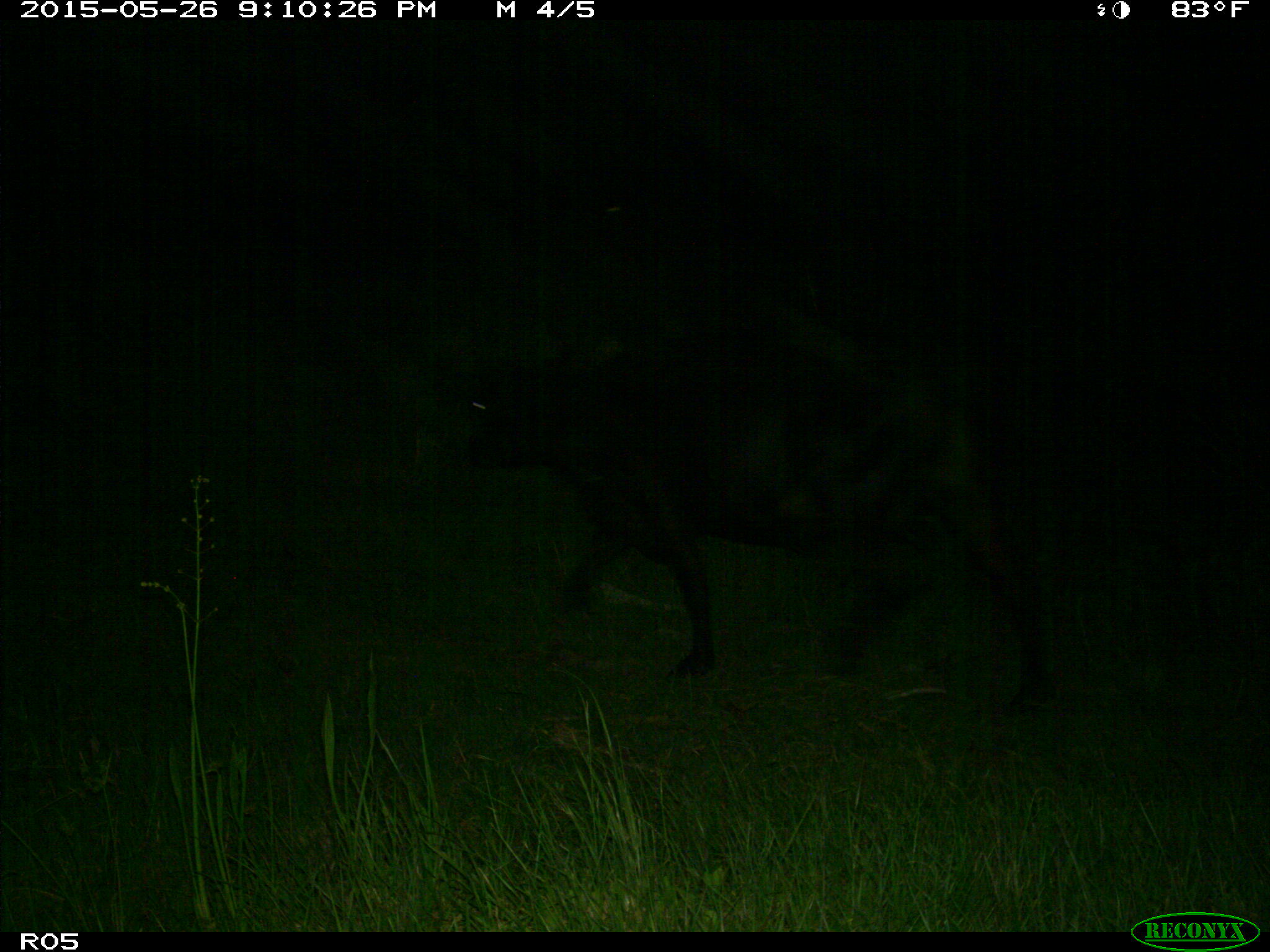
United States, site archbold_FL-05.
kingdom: Animalia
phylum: Chordata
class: Mammalia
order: Artiodactyla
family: Bovidae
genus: Bos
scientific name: Bos taurus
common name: domestic cow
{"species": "Bos taurus (domestic cow)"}